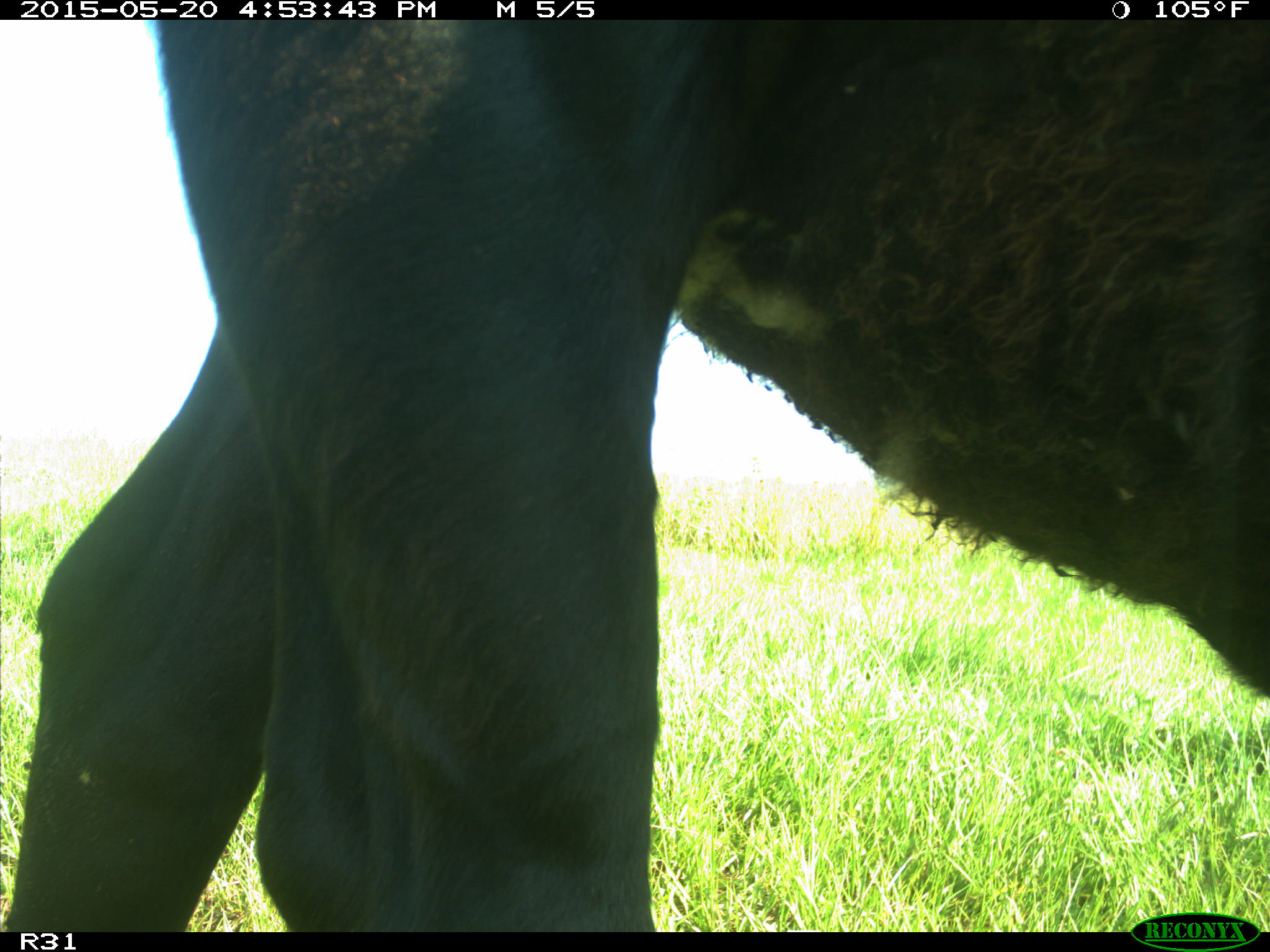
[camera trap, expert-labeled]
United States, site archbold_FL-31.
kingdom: Animalia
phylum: Chordata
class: Mammalia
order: Artiodactyla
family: Bovidae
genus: Bos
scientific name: Bos taurus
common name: domestic cow